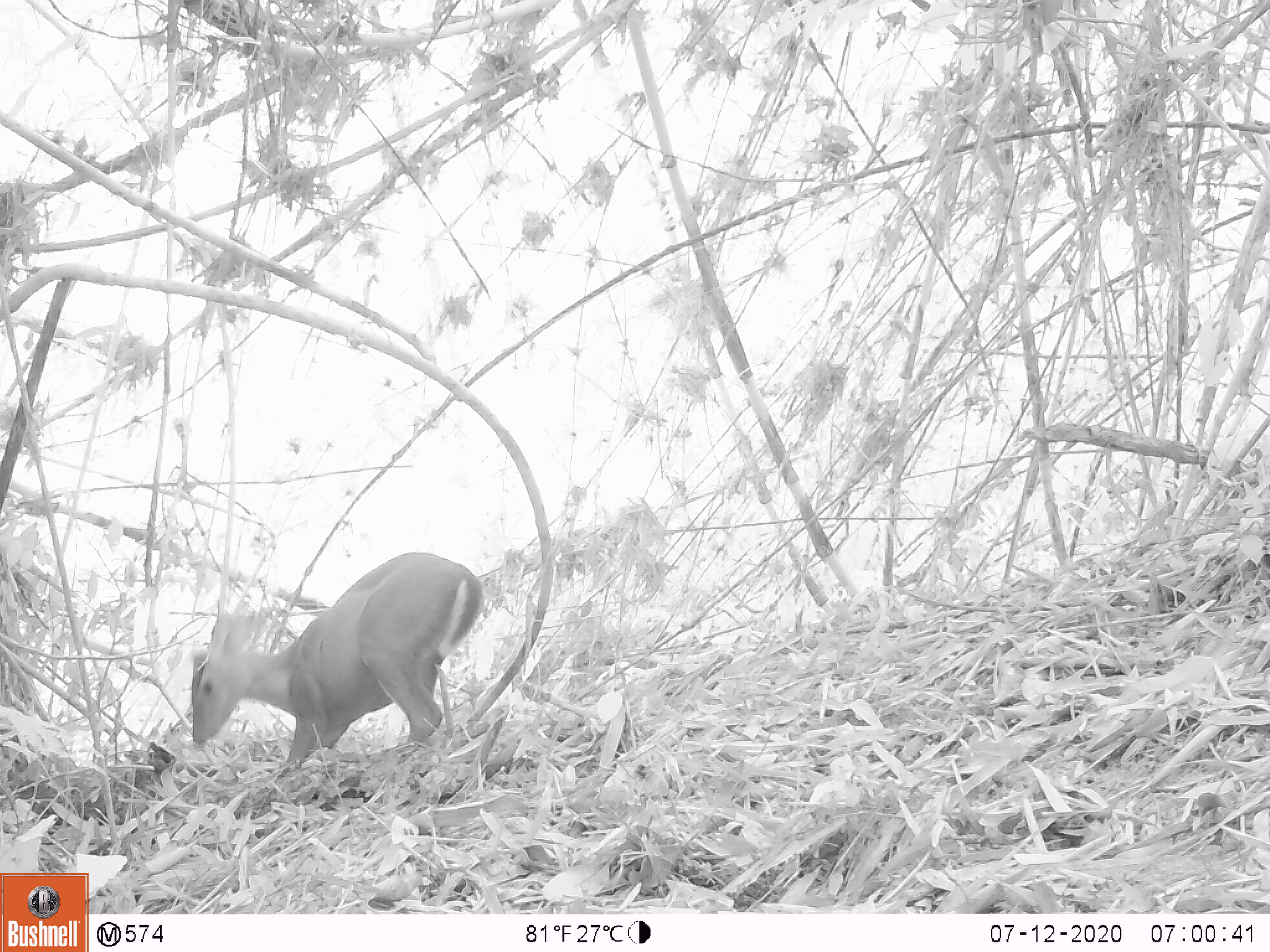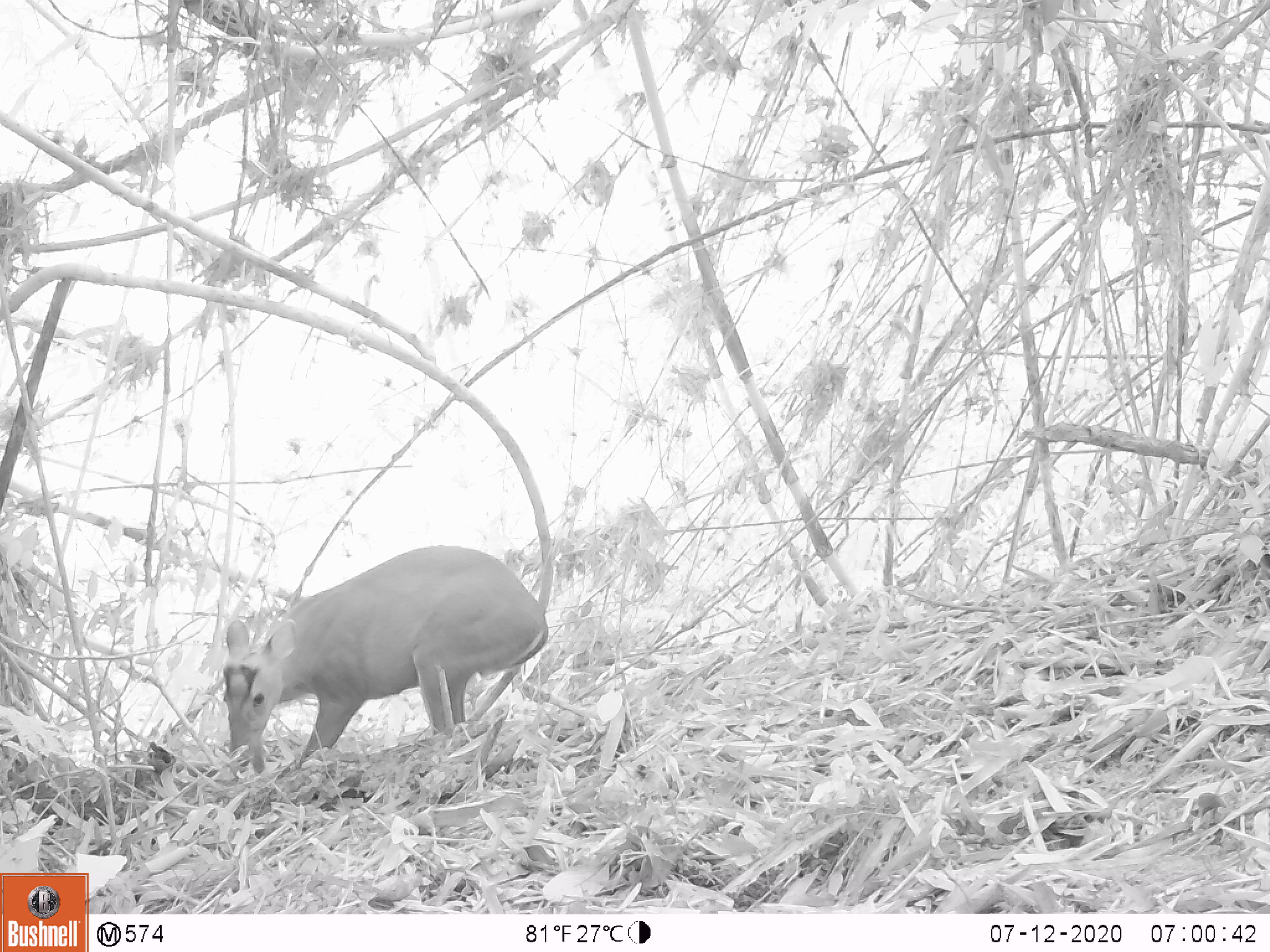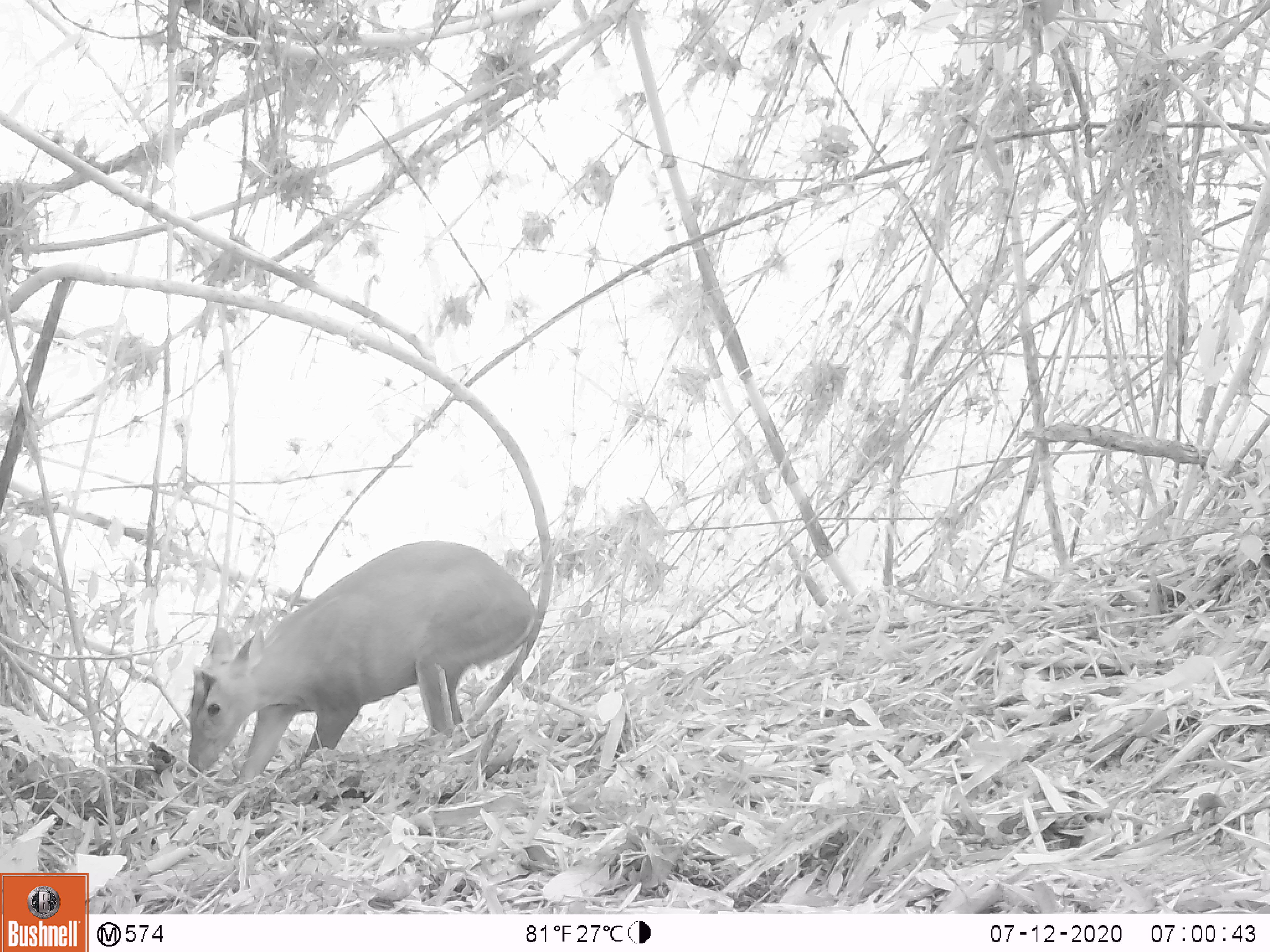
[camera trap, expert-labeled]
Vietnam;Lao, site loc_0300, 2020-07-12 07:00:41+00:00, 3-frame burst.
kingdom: Animalia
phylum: Chordata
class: Mammalia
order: Artiodactyla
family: Cervidae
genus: Muntiacus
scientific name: Muntiacus rooseveltorum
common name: roosevelt's muntjac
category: roosevelts muntjac group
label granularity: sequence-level